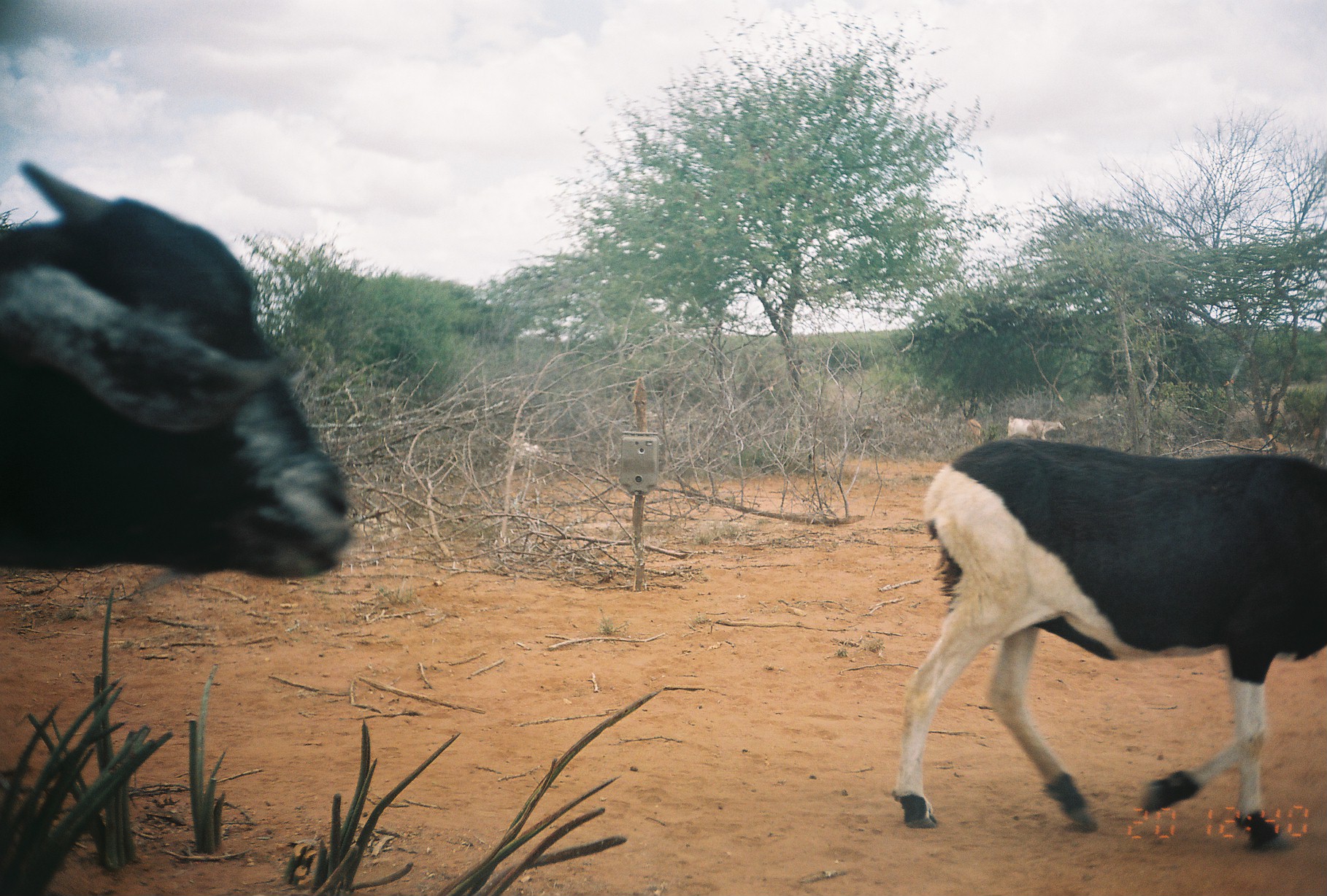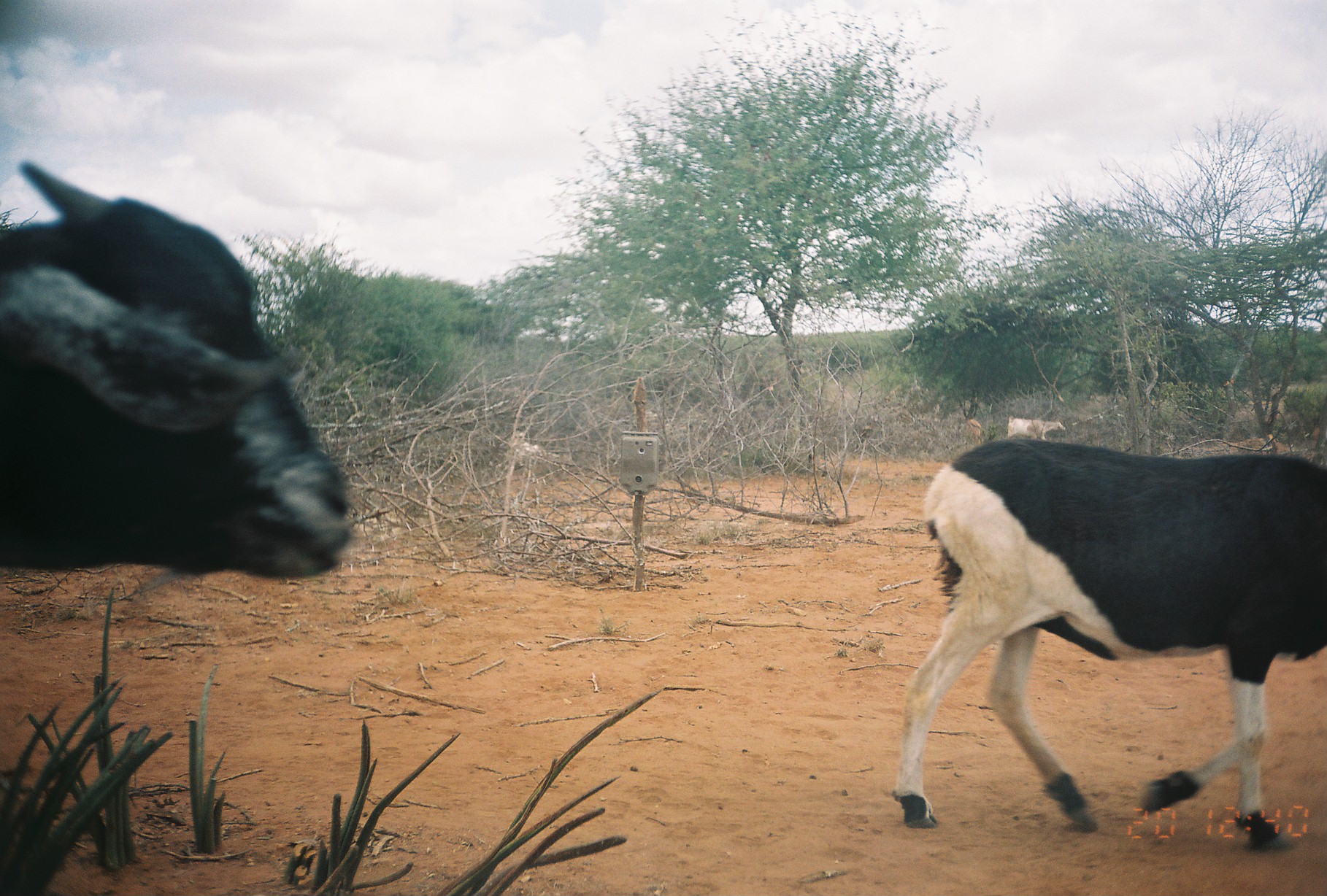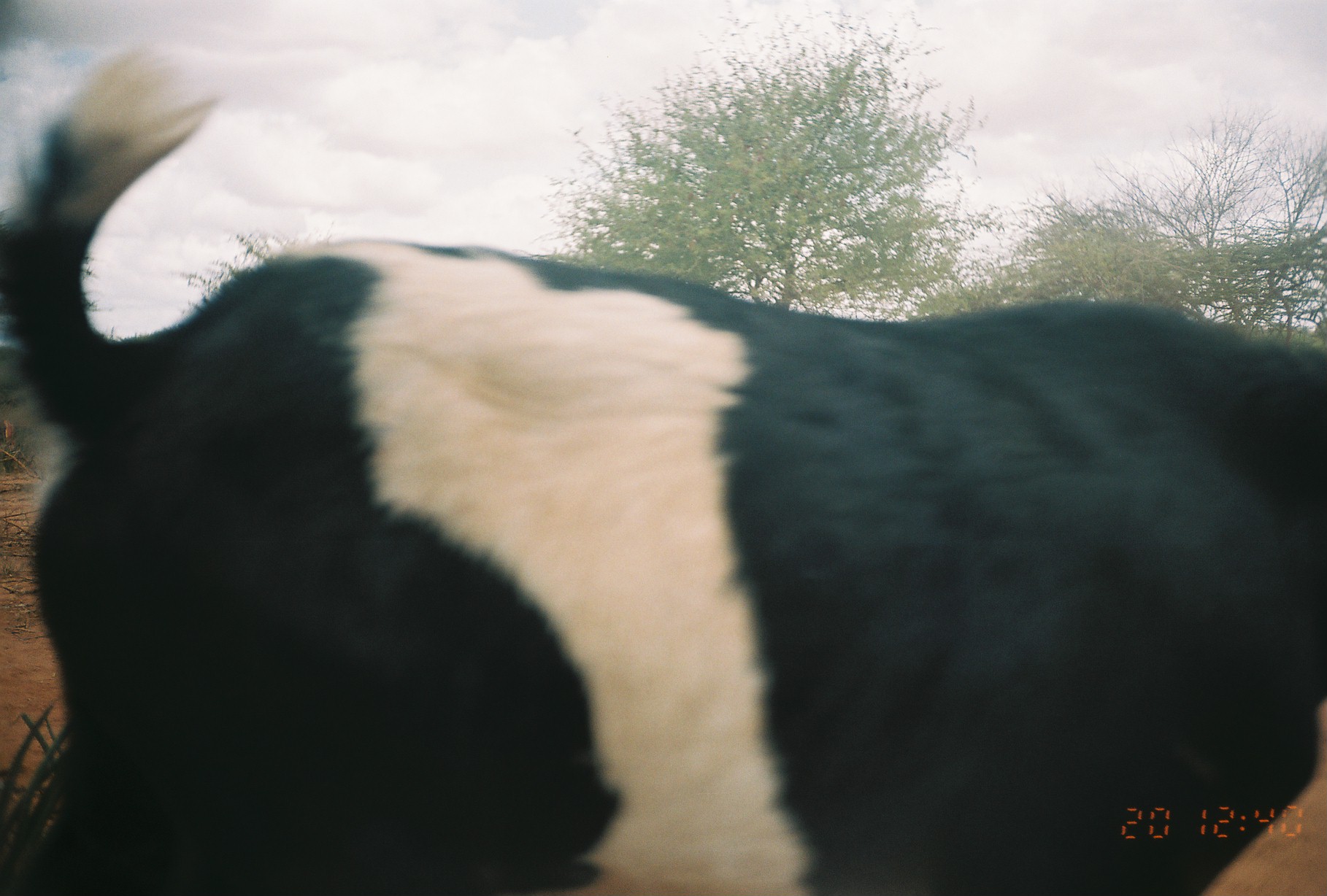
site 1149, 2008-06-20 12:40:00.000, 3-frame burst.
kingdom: Animalia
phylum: Chordata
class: Mammalia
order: Artiodactyla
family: Bovidae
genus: Capra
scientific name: Capra aegagrus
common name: wild goat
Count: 4.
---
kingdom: Animalia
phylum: Chordata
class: Mammalia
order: Artiodactyla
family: Bovidae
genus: Ovis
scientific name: Ovis aries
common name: domestic sheep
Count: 1.